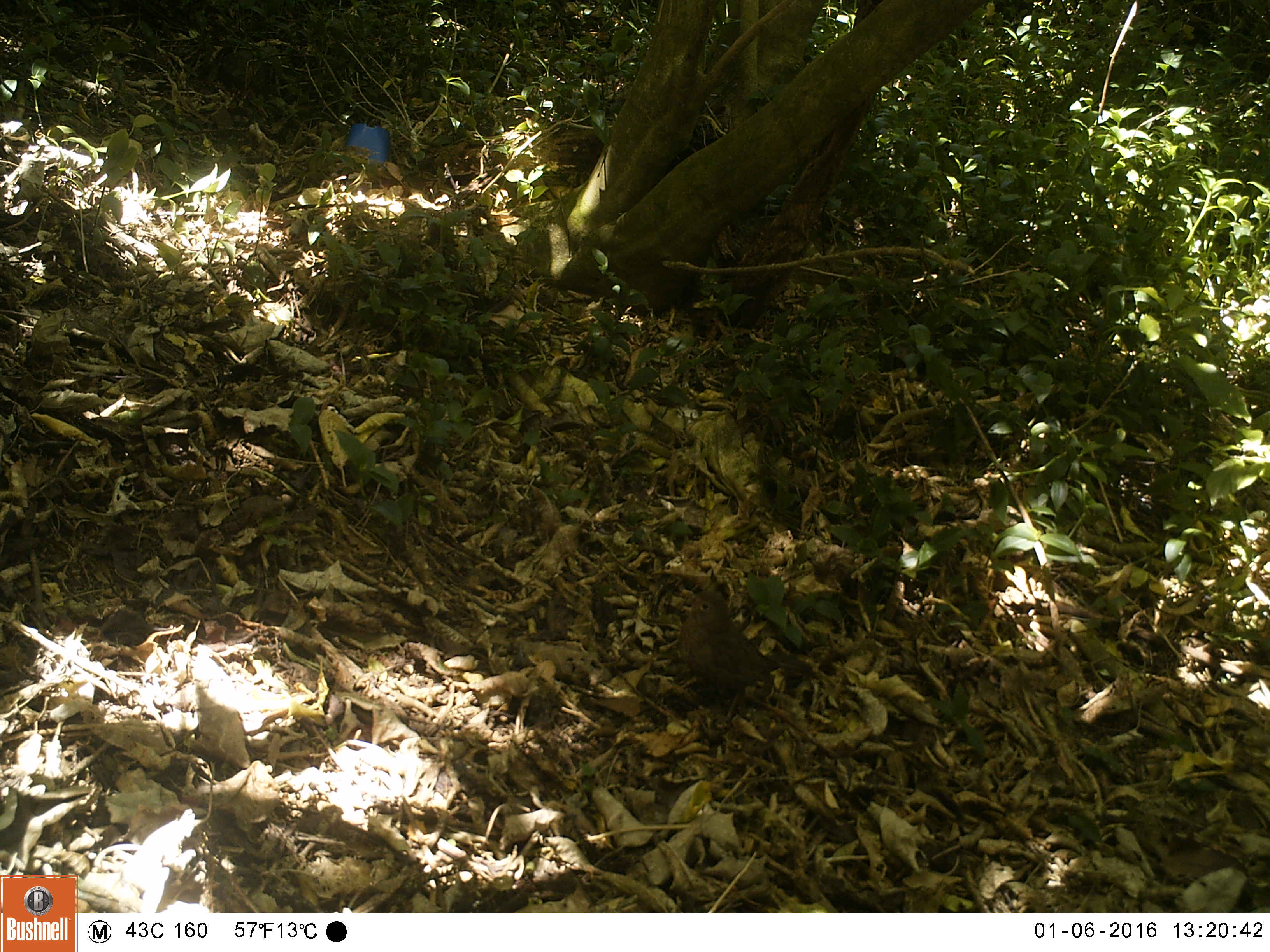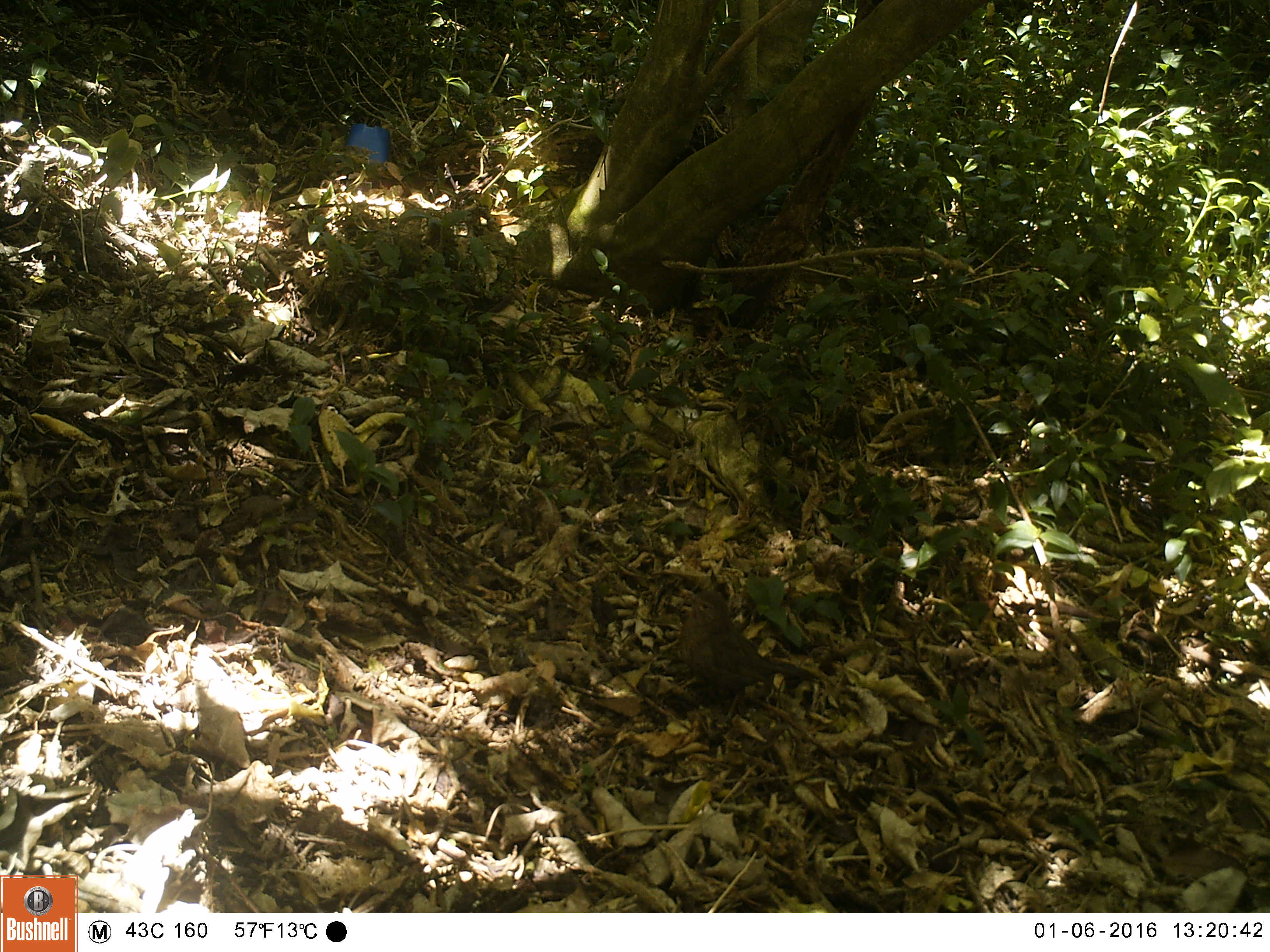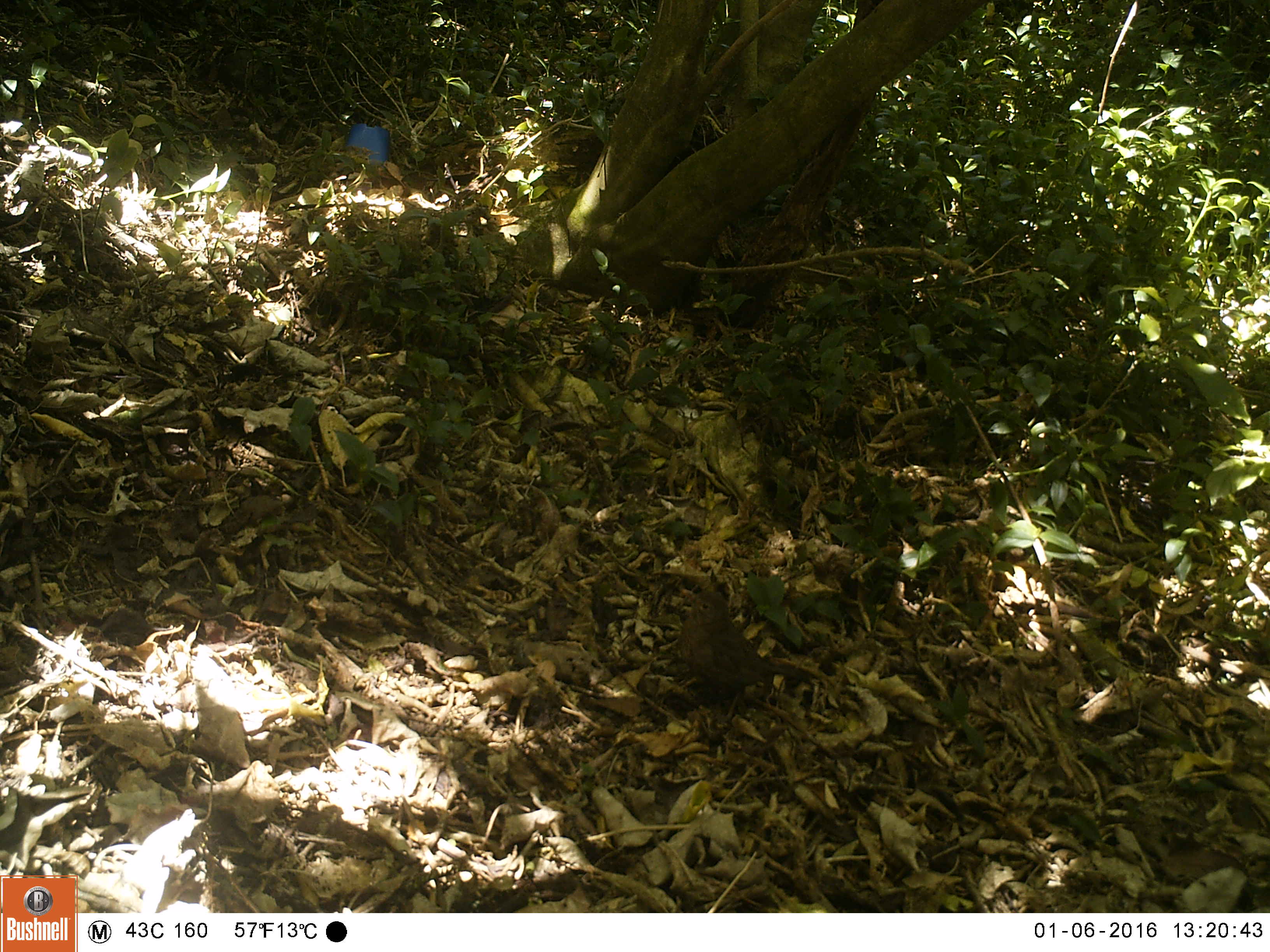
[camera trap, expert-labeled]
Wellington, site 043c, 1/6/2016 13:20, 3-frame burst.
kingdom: Animalia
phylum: Chordata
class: Aves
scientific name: Aves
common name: bird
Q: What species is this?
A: Bird (Aves).